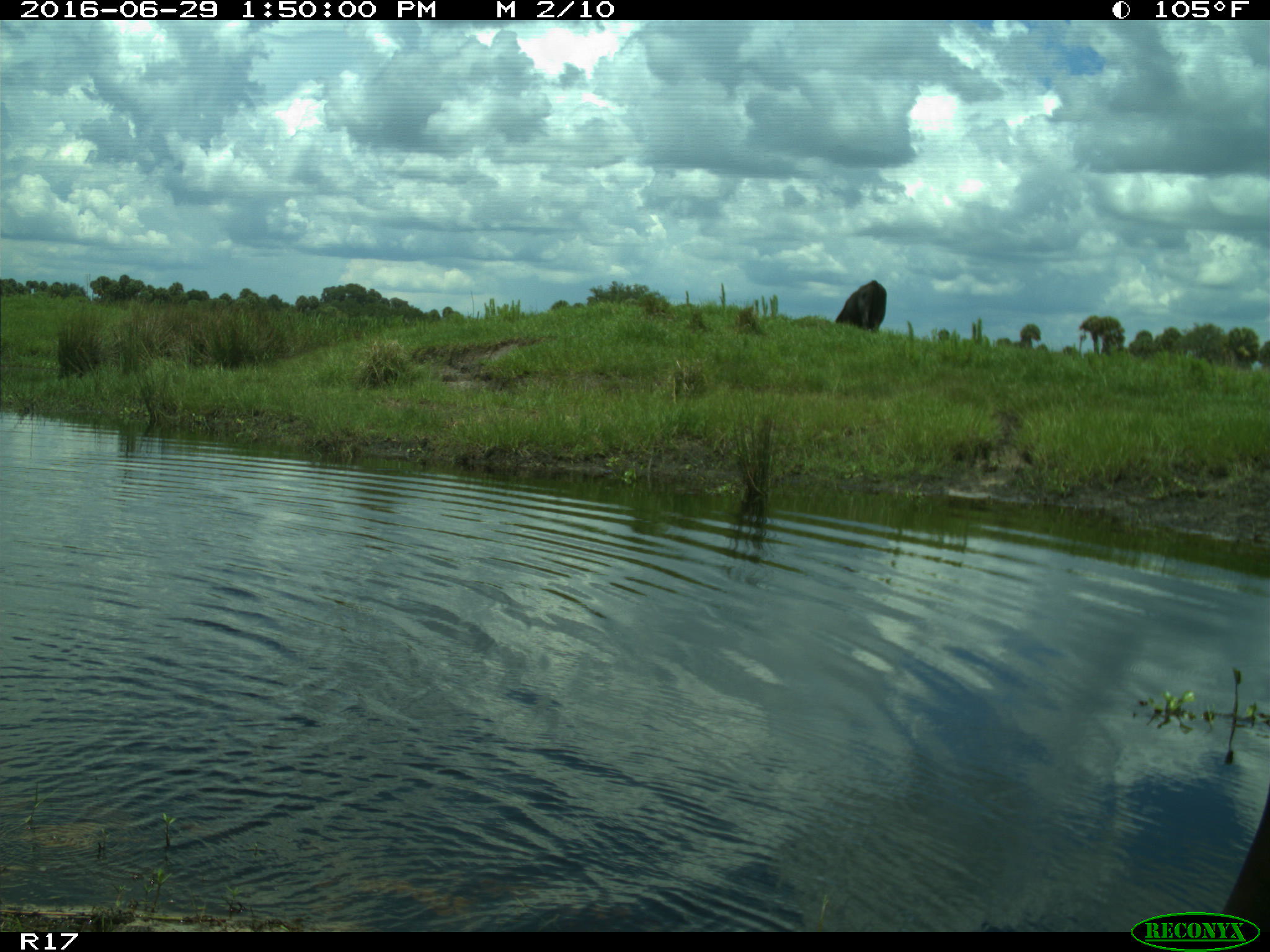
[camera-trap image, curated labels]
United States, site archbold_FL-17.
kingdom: Animalia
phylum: Chordata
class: Mammalia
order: Artiodactyla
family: Bovidae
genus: Bos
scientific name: Bos taurus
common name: domestic cow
Bos taurus (domestic cow).